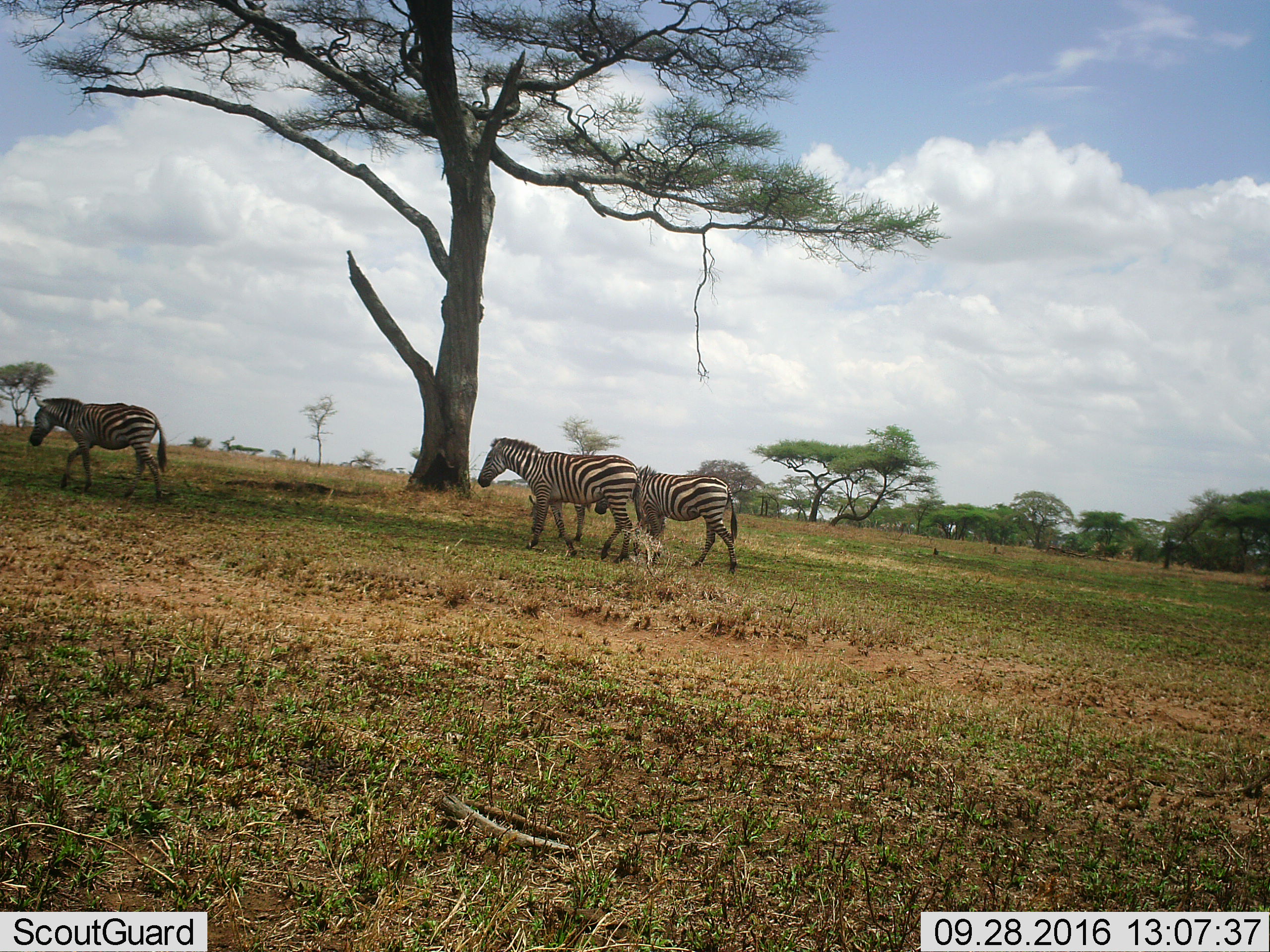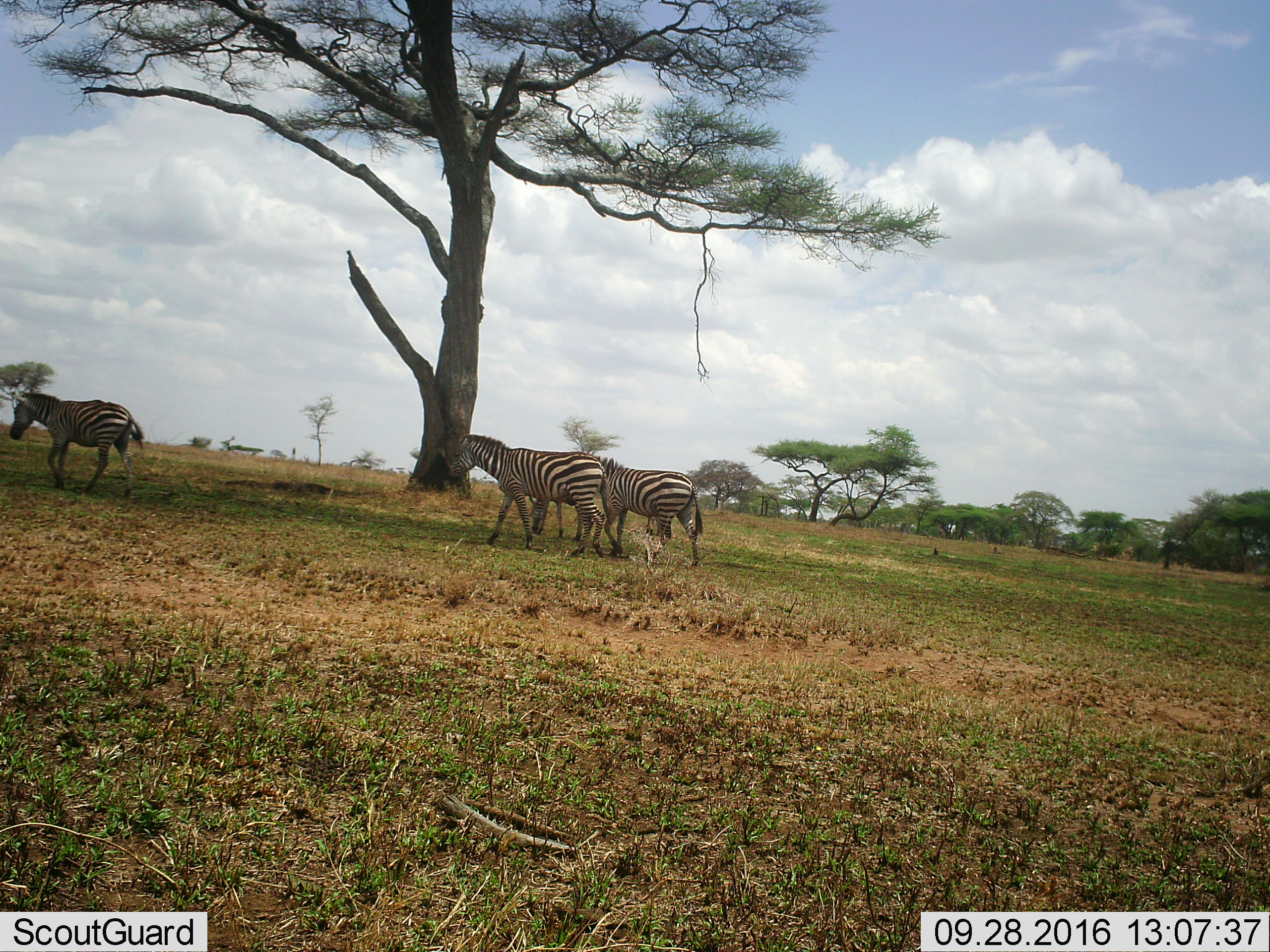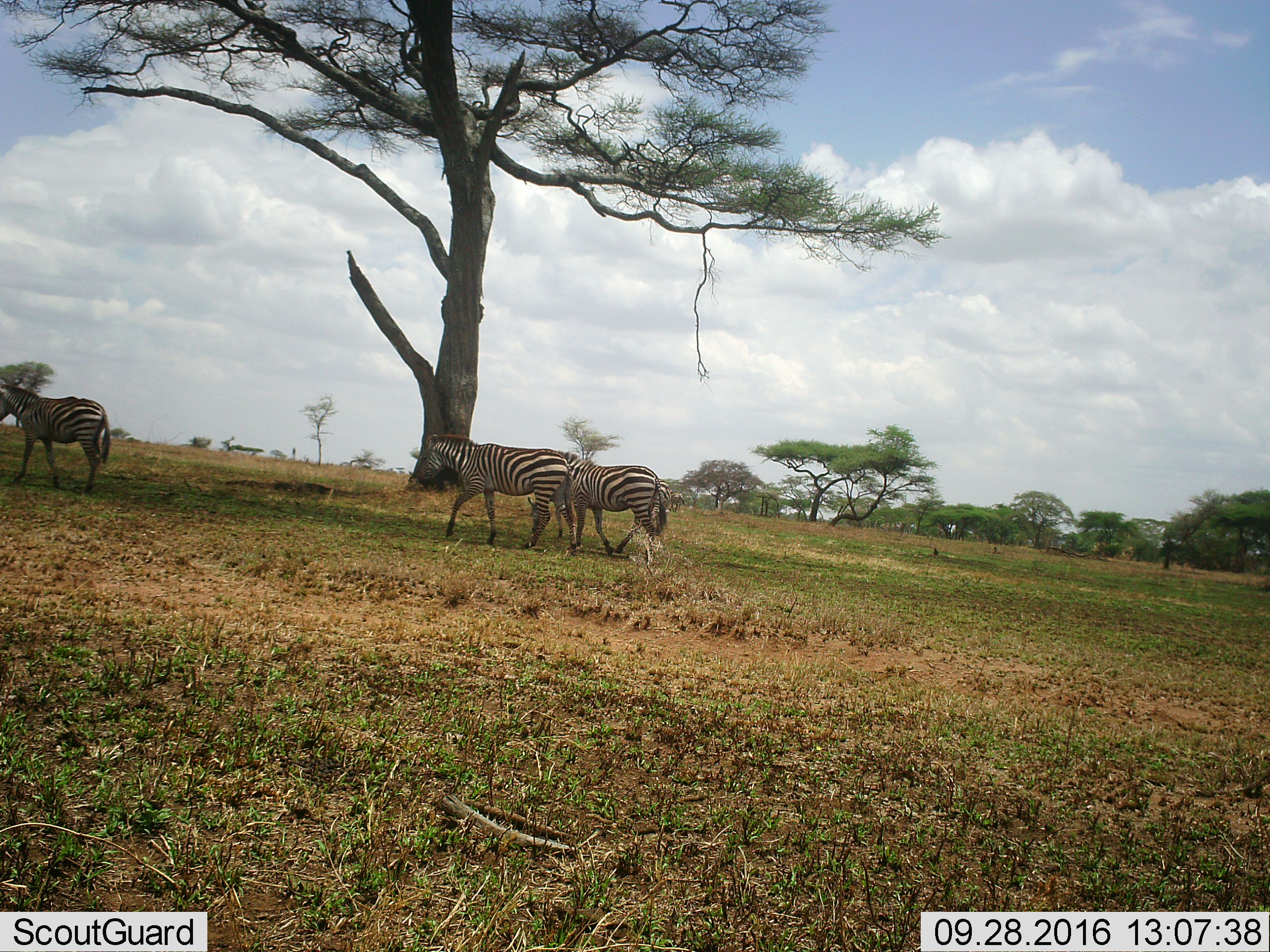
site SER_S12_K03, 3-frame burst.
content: unidentified animal